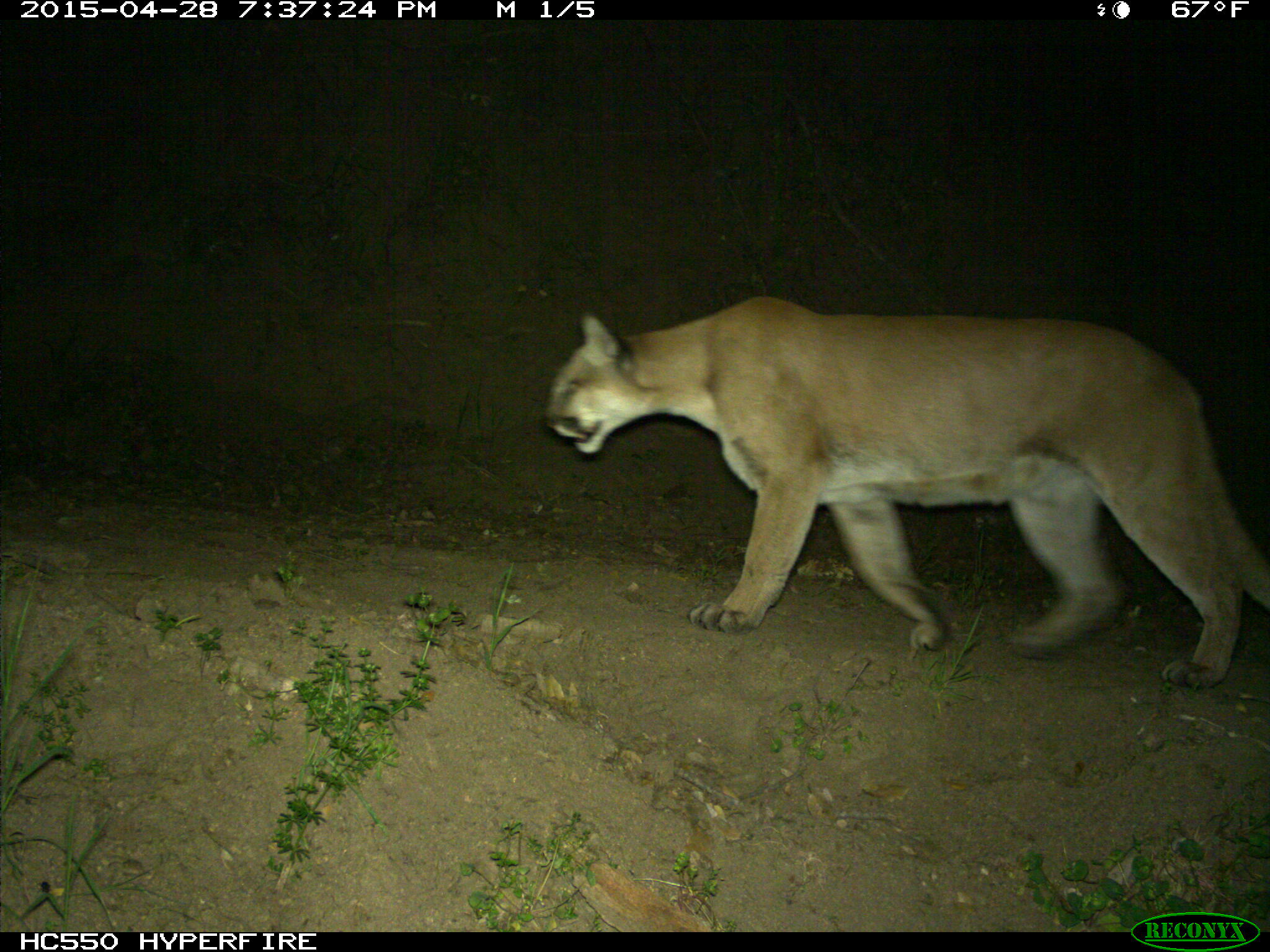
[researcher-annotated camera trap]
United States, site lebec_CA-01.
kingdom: Animalia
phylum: Chordata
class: Mammalia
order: Carnivora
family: Felidae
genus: Puma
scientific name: Puma concolor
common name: mountain lion